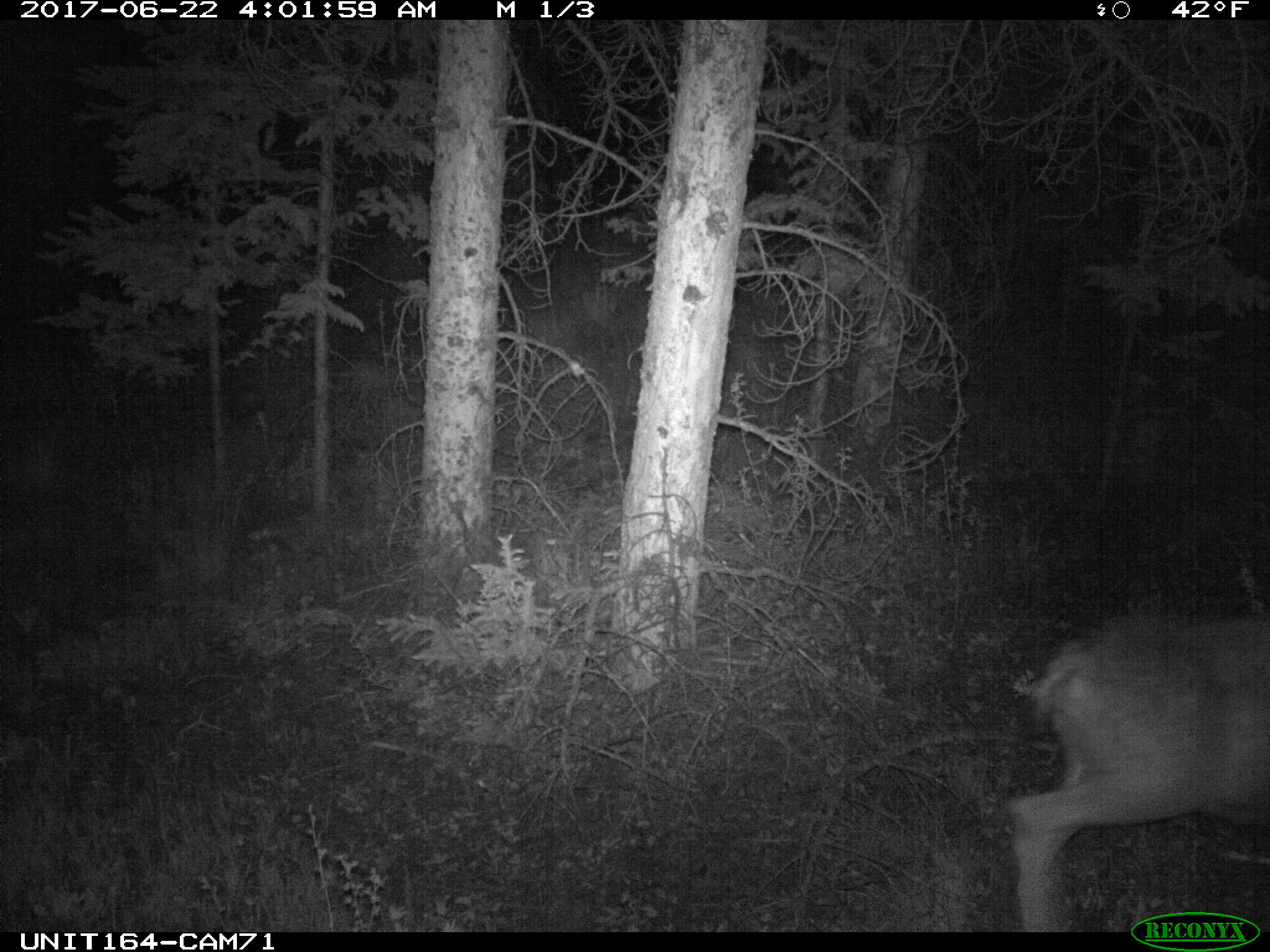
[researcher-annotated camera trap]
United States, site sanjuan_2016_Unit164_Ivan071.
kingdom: Animalia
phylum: Chordata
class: Mammalia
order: Artiodactyla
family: Cervidae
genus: Odocoileus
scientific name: Odocoileus hemionus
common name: mule deer